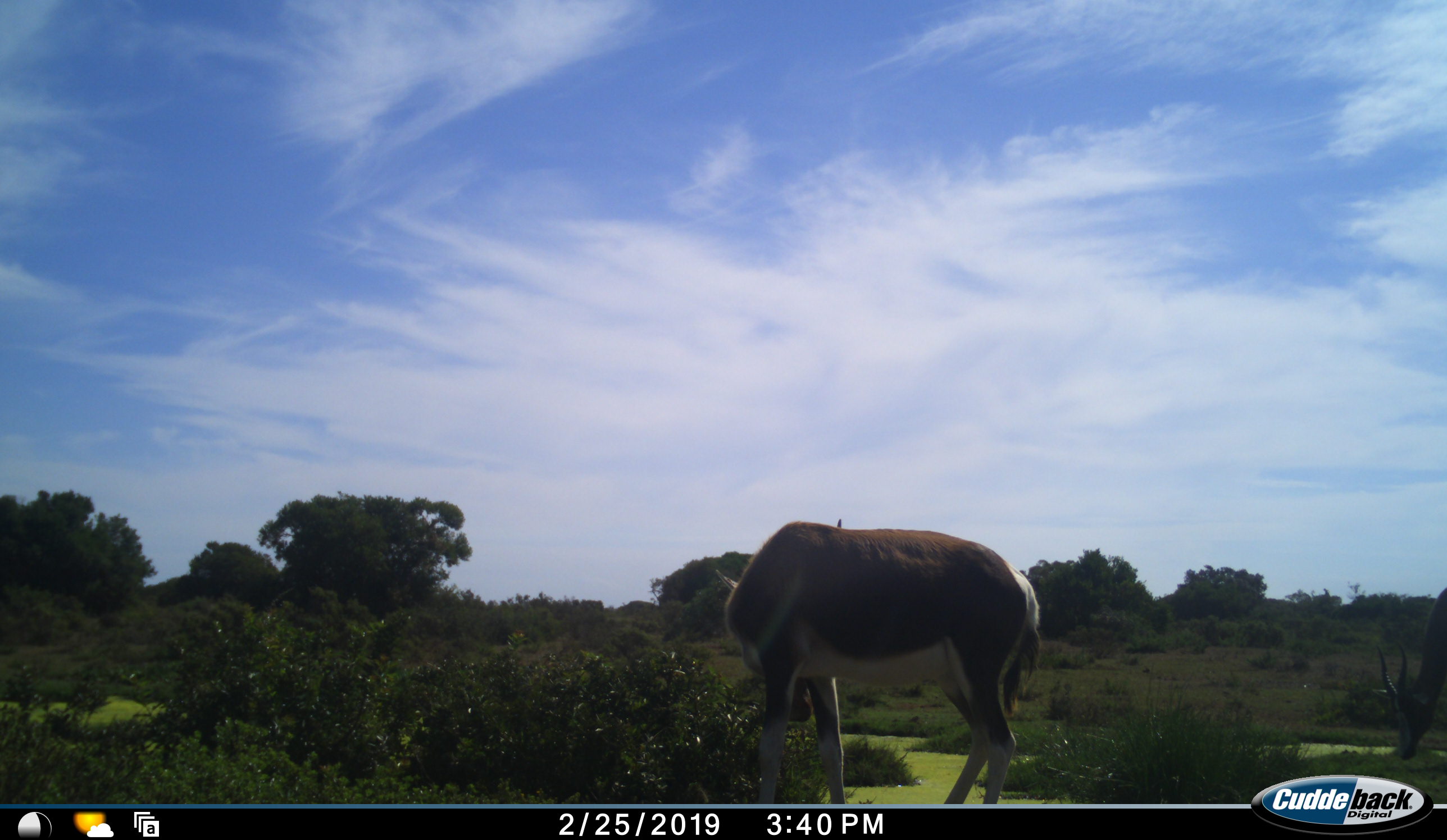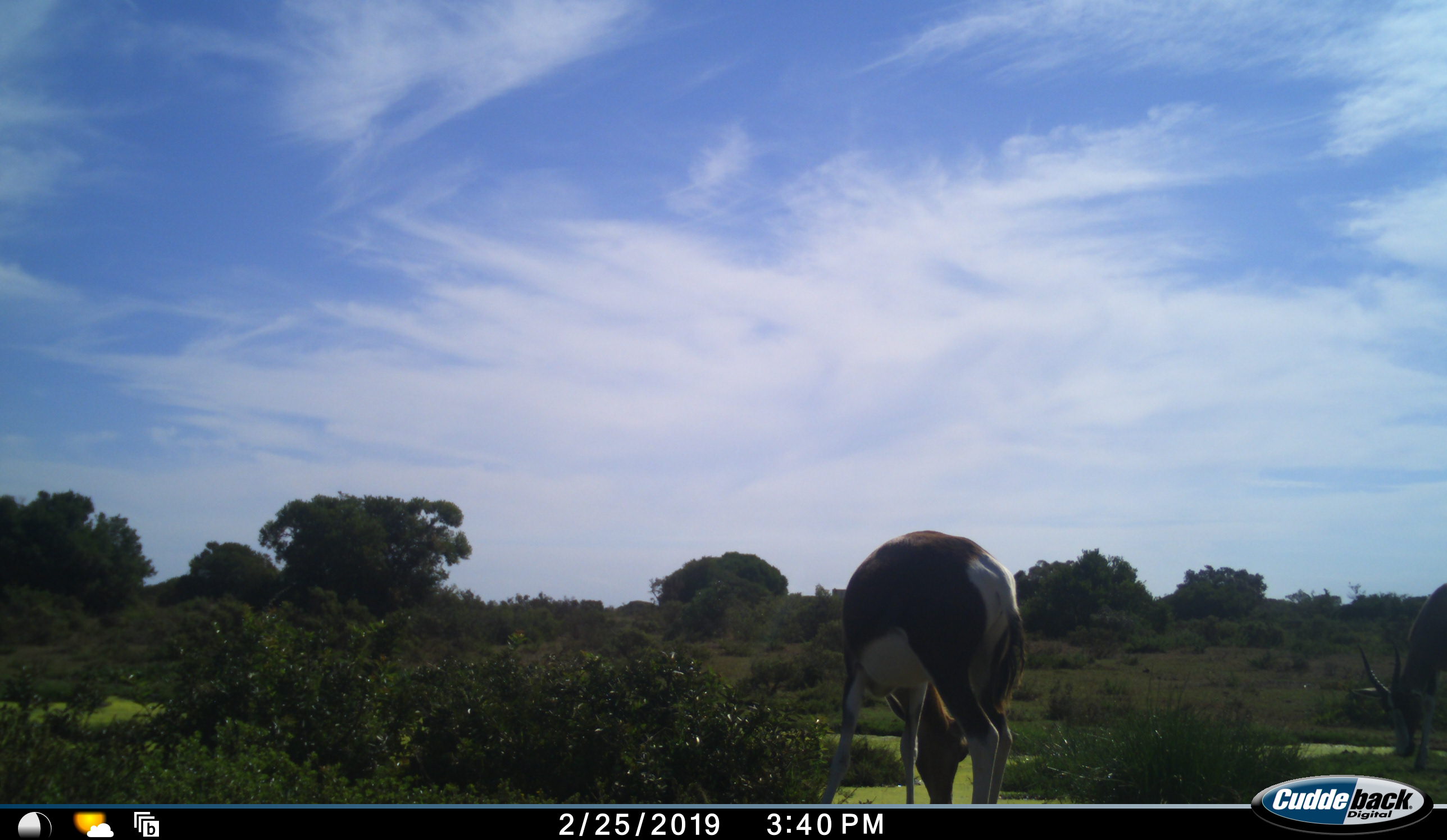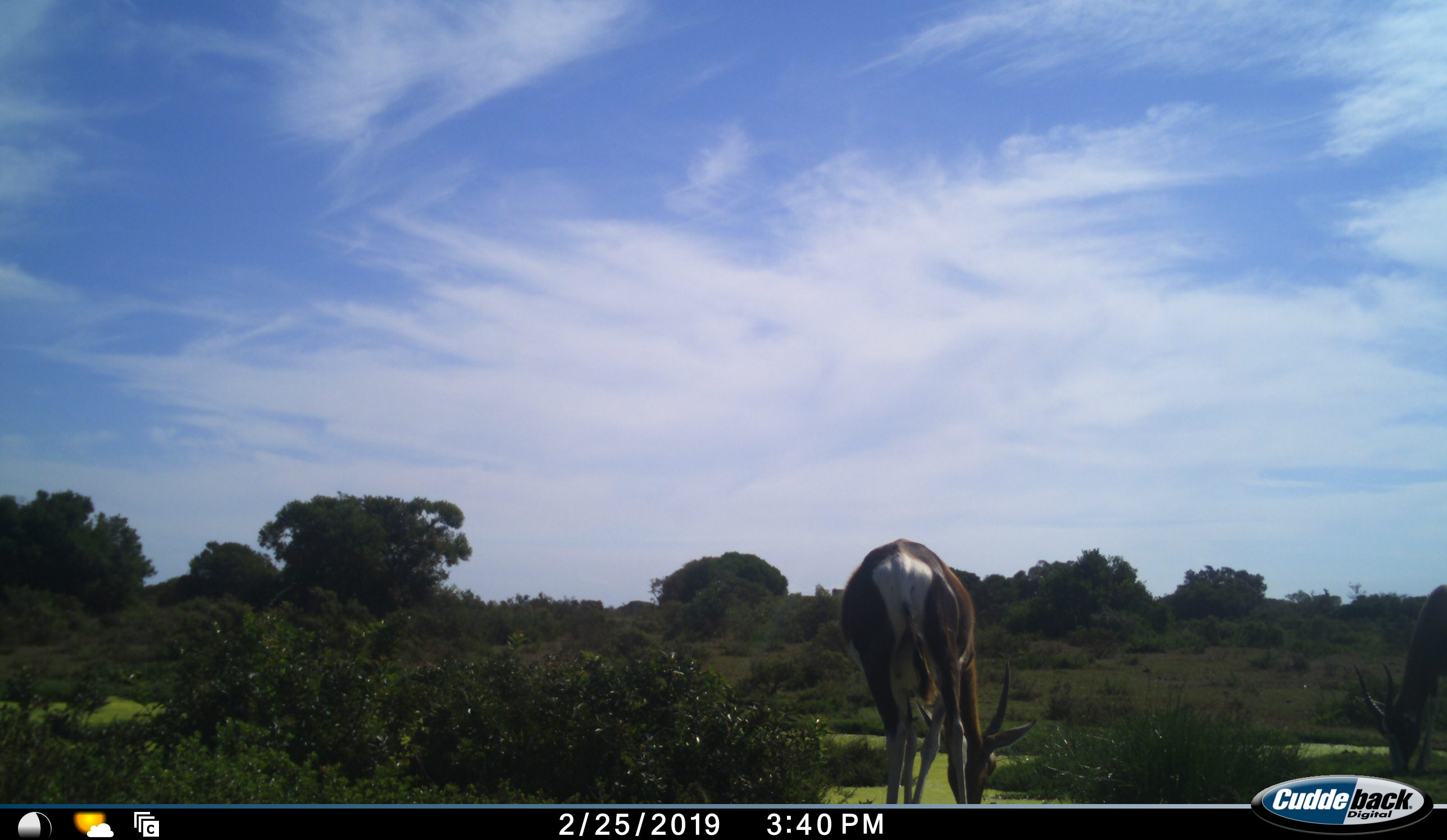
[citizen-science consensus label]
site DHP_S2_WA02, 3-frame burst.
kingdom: Animalia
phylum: Chordata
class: Mammalia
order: Artiodactyla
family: Bovidae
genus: Damaliscus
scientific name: Damaliscus pygargus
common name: bontebok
Bontebok (Damaliscus pygargus), count 2. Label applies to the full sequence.